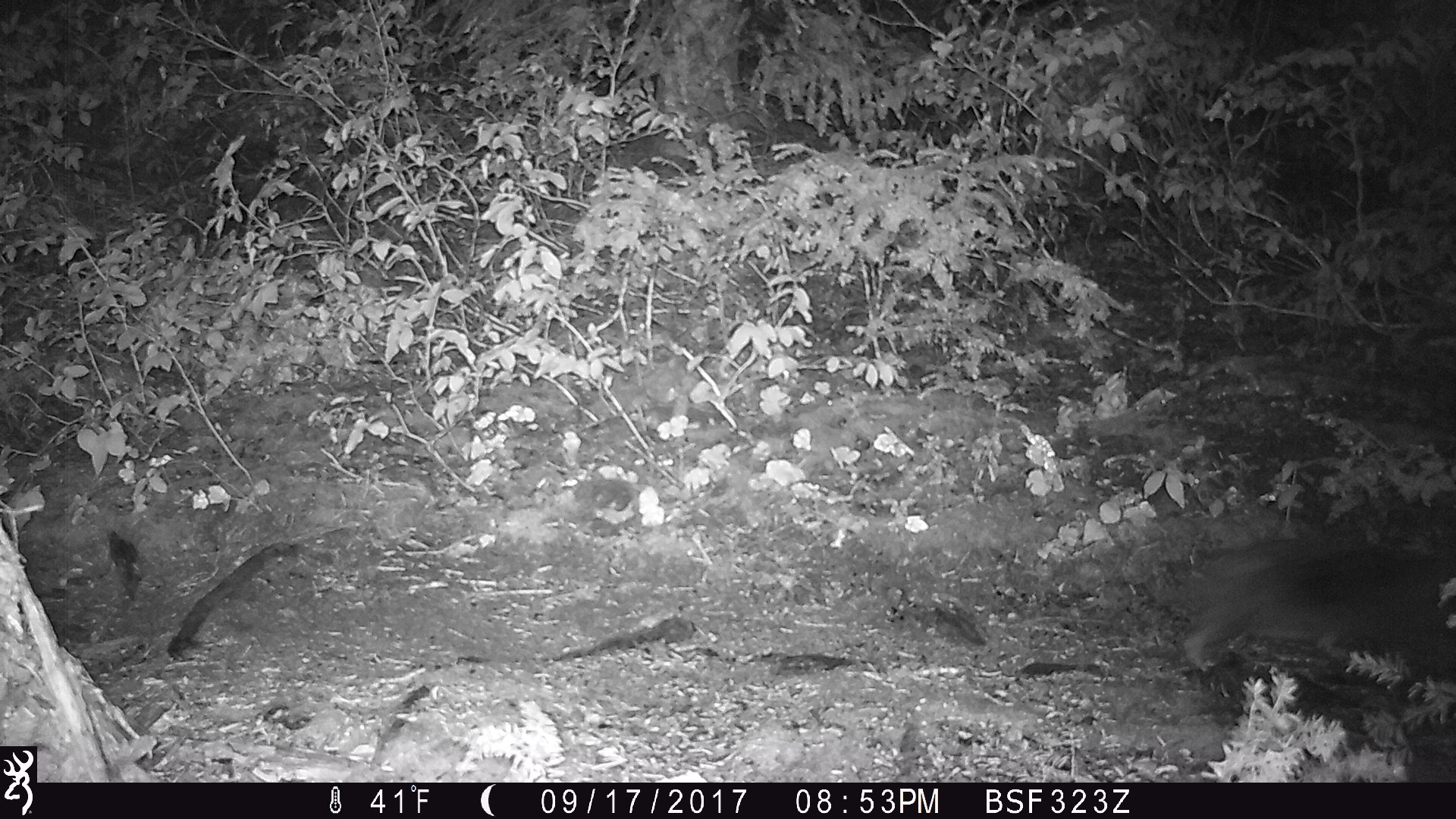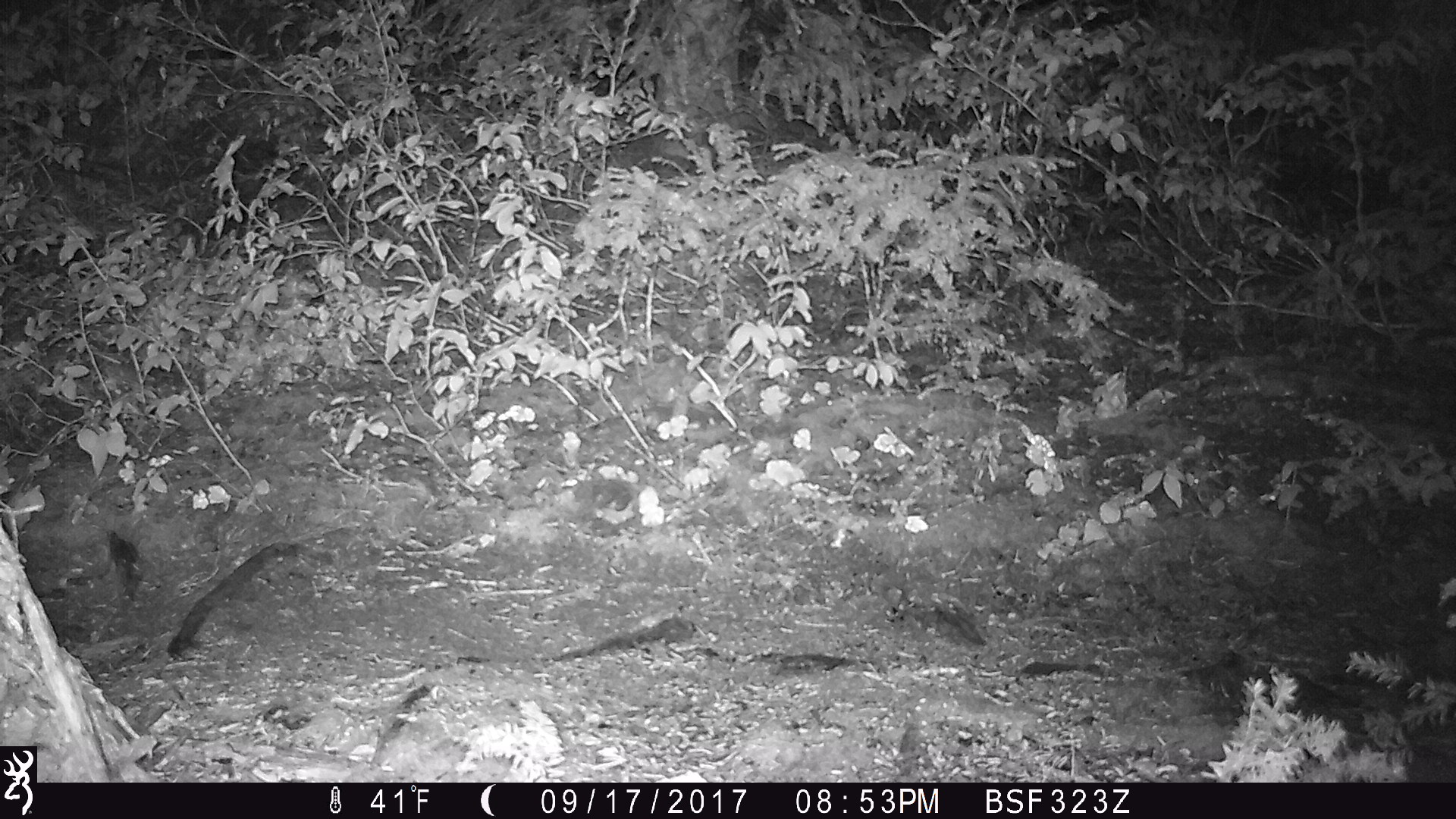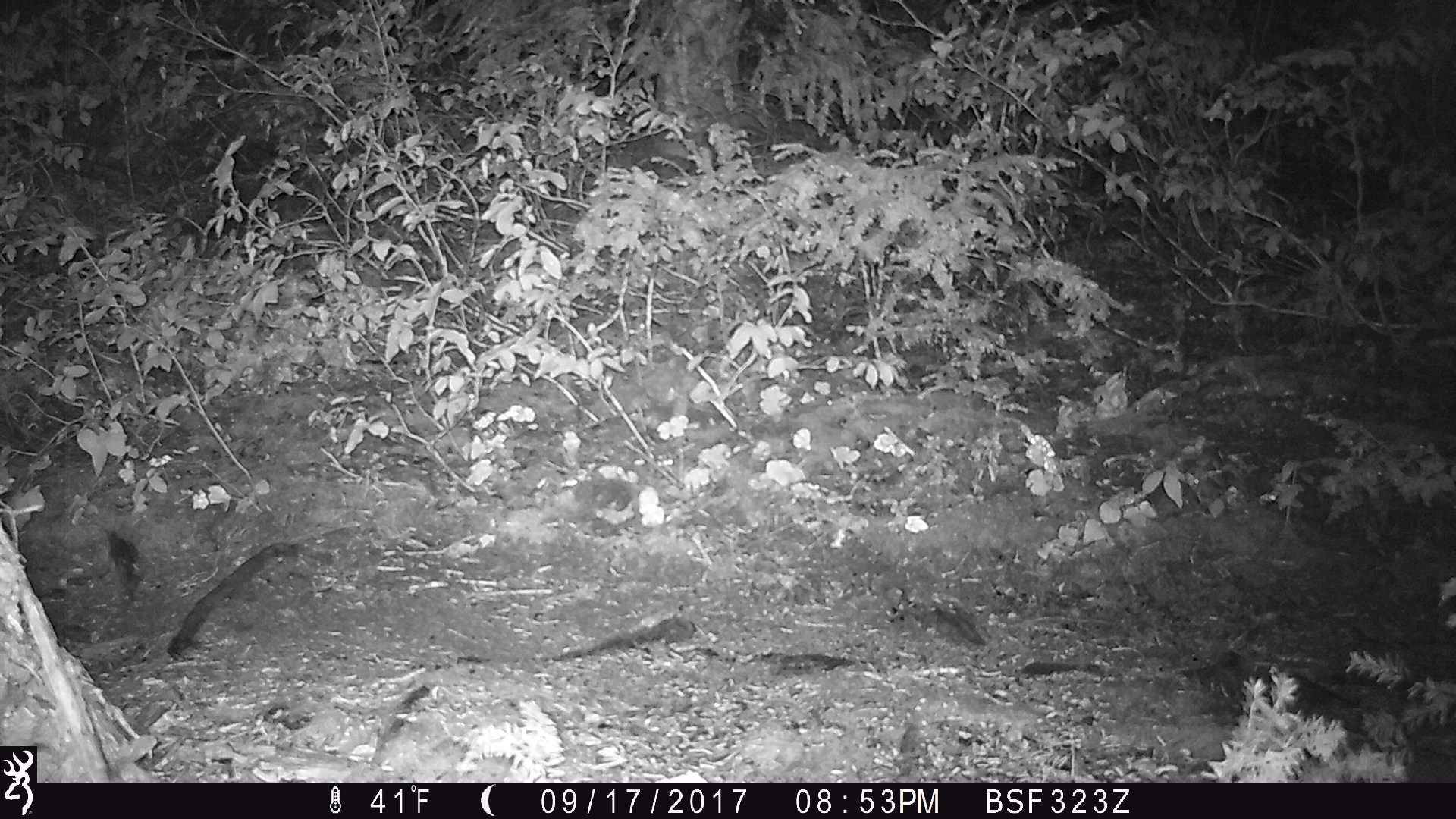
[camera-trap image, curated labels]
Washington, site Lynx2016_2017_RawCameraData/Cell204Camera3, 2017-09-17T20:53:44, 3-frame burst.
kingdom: Animalia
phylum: Chordata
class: Mammalia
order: Lagomorpha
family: Leporidae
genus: Lepus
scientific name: Lepus americanus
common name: snowshoe hare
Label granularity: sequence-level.